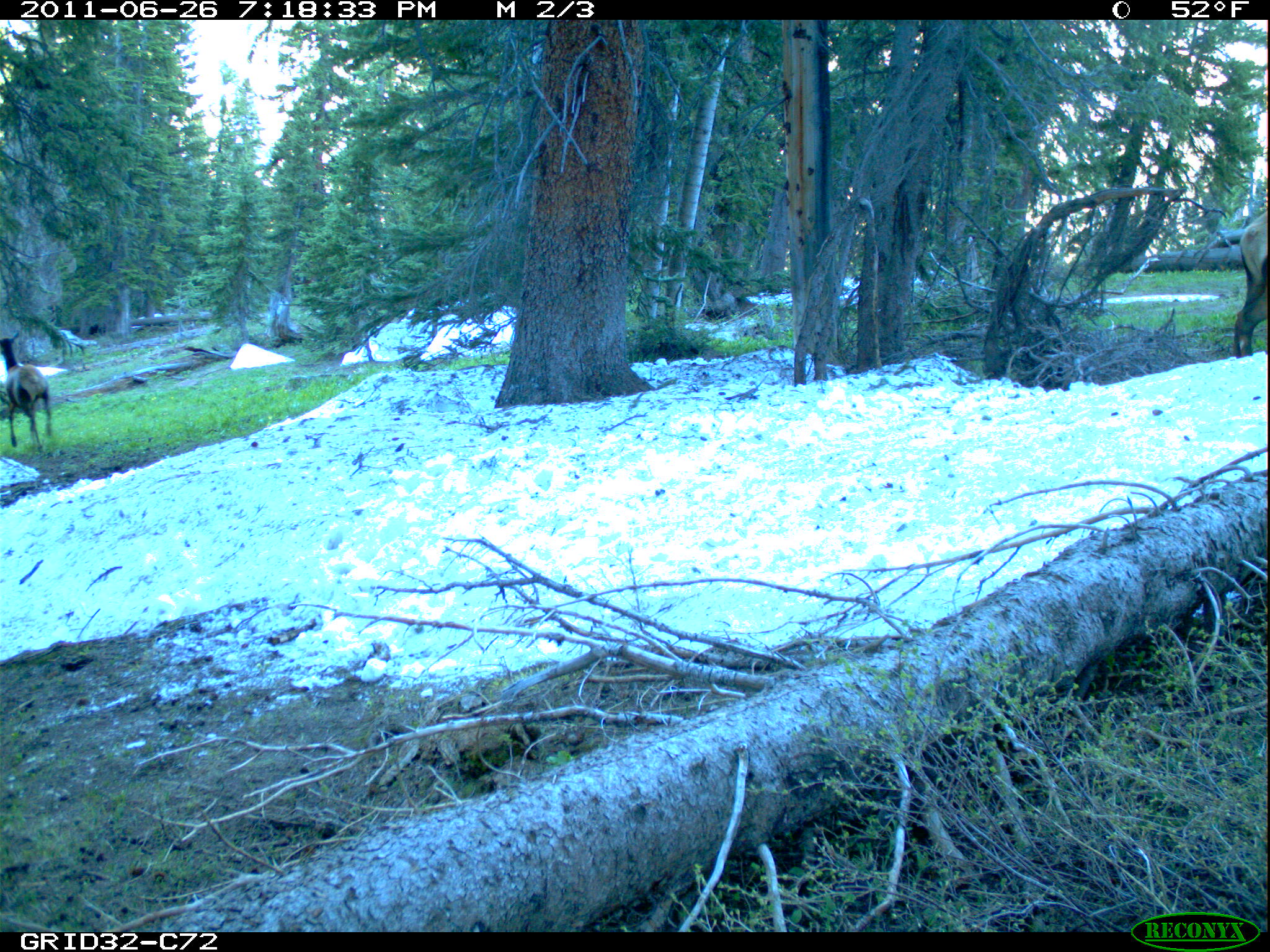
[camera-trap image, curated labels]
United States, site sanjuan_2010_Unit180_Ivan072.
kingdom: Animalia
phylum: Chordata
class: Mammalia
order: Artiodactyla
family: Cervidae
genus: Cervus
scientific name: Cervus elaphus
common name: red deer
Cervus elaphus (red deer).